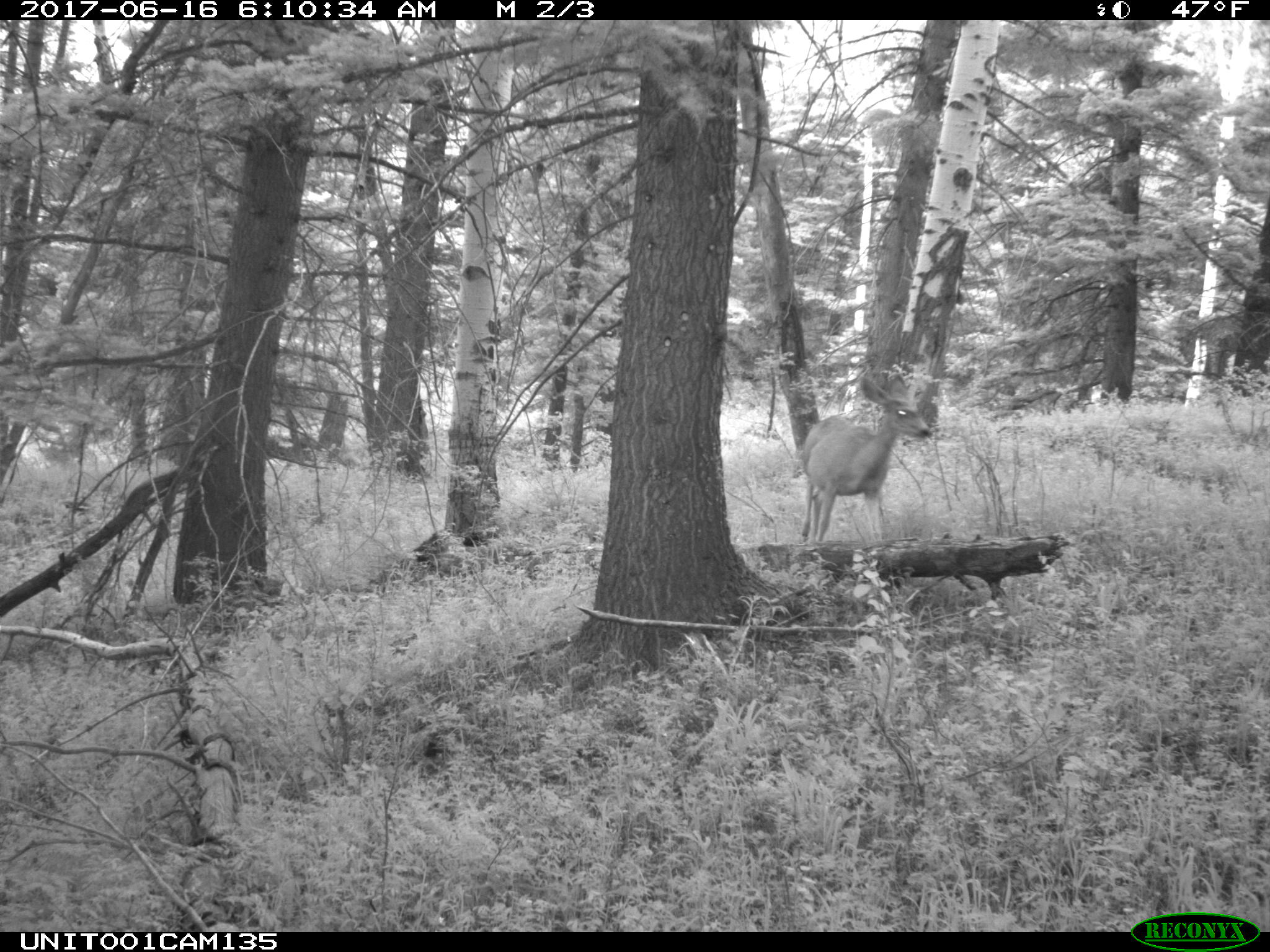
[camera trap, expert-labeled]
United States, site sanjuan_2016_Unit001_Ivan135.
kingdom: Animalia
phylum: Chordata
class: Mammalia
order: Artiodactyla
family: Cervidae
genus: Odocoileus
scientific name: Odocoileus hemionus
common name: mule deer